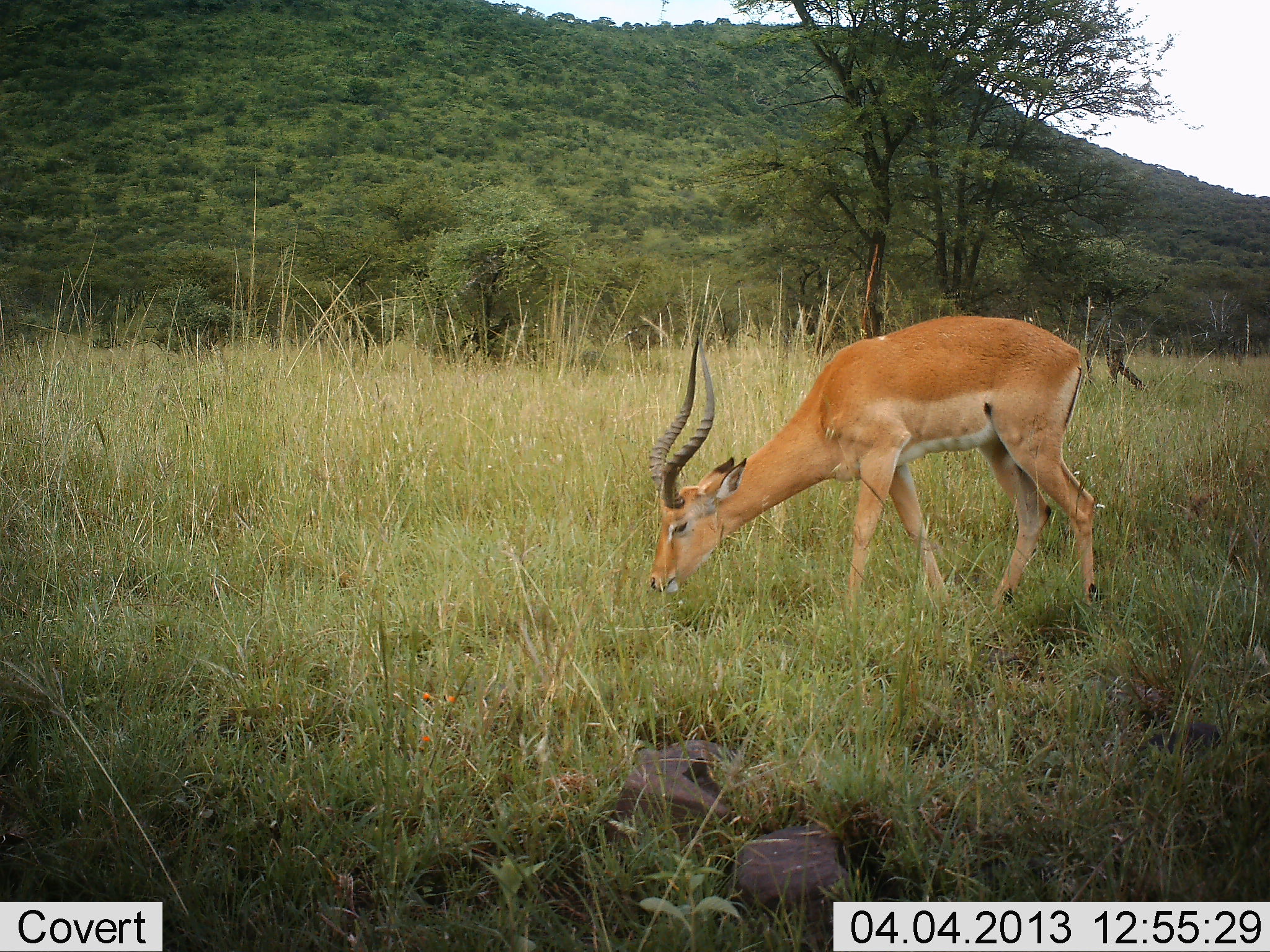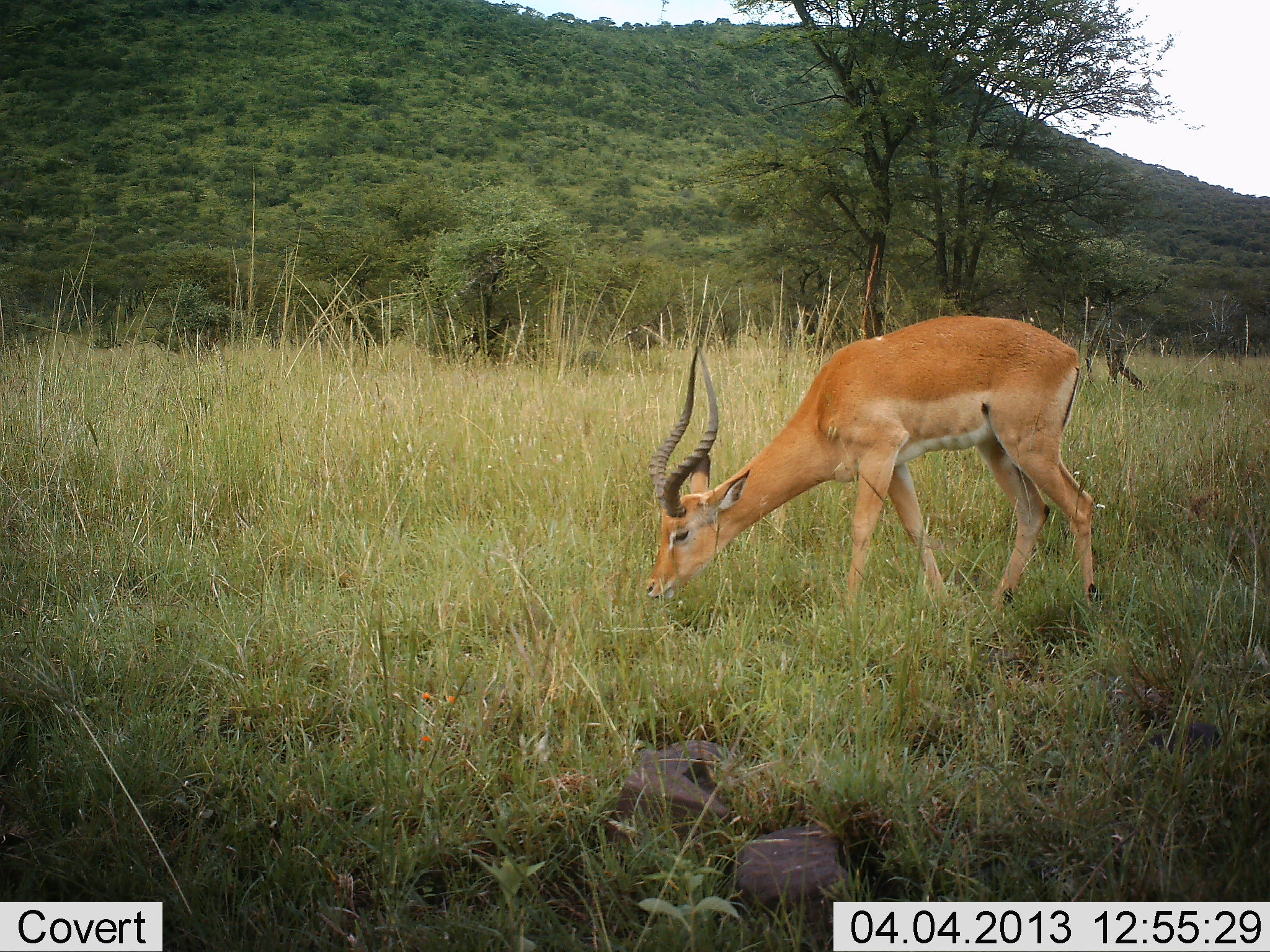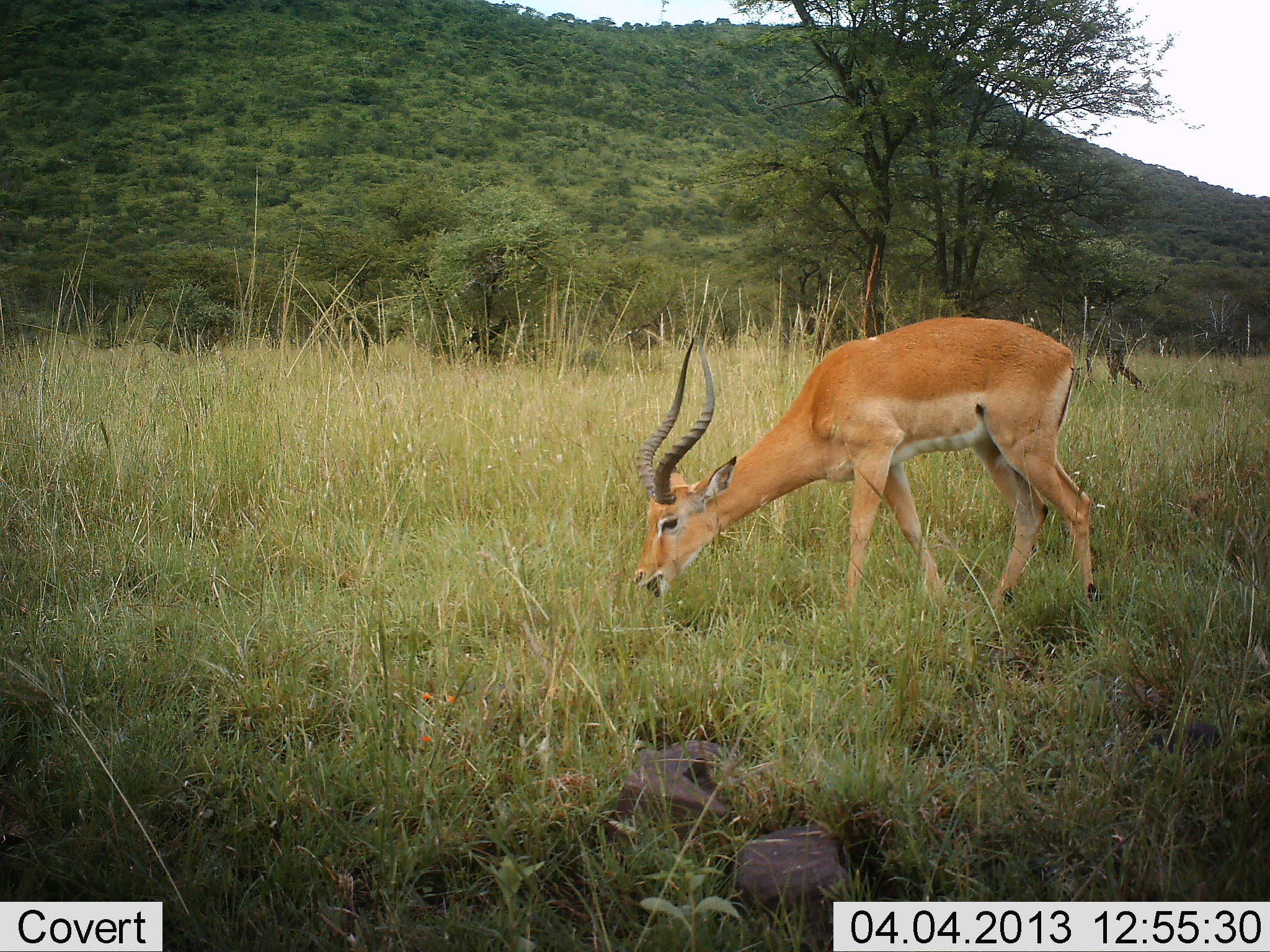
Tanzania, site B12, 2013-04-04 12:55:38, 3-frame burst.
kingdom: Animalia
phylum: Chordata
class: Mammalia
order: Artiodactyla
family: Bovidae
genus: Aepyceros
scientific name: Aepyceros melampus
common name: impala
Impala (Aepyceros melampus), count 1. Behavior (volunteer vote fractions): standing 16%, resting 0%, moving 4%, interacting 0%. Young present (vote fraction): 0%. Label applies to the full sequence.